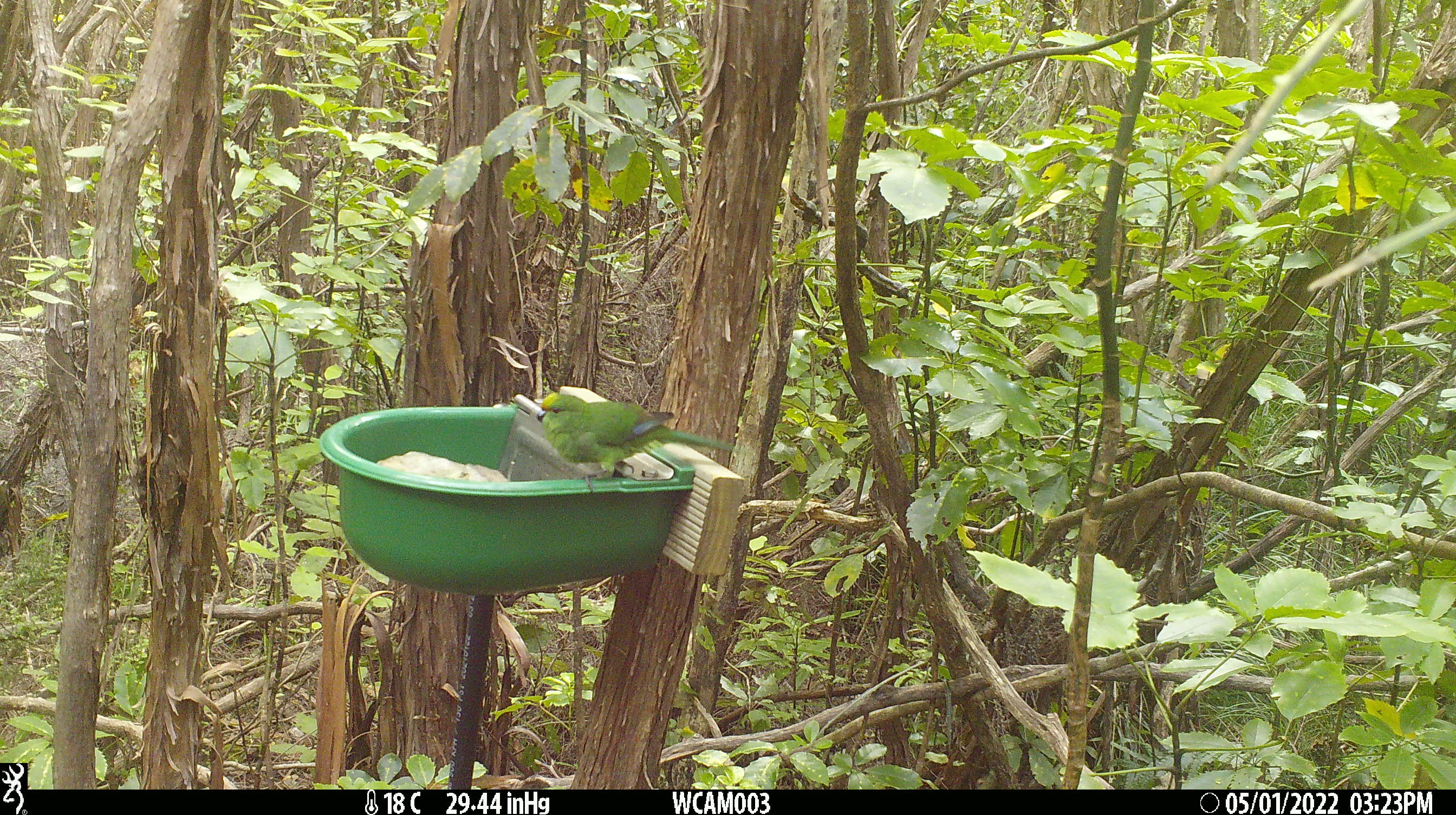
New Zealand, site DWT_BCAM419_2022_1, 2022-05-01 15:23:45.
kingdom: Animalia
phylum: Chordata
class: Aves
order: Psittaciformes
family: Psittaculidae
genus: Cyanoramphus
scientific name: Cyanoramphus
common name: parakeet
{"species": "parakeet (Cyanoramphus)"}